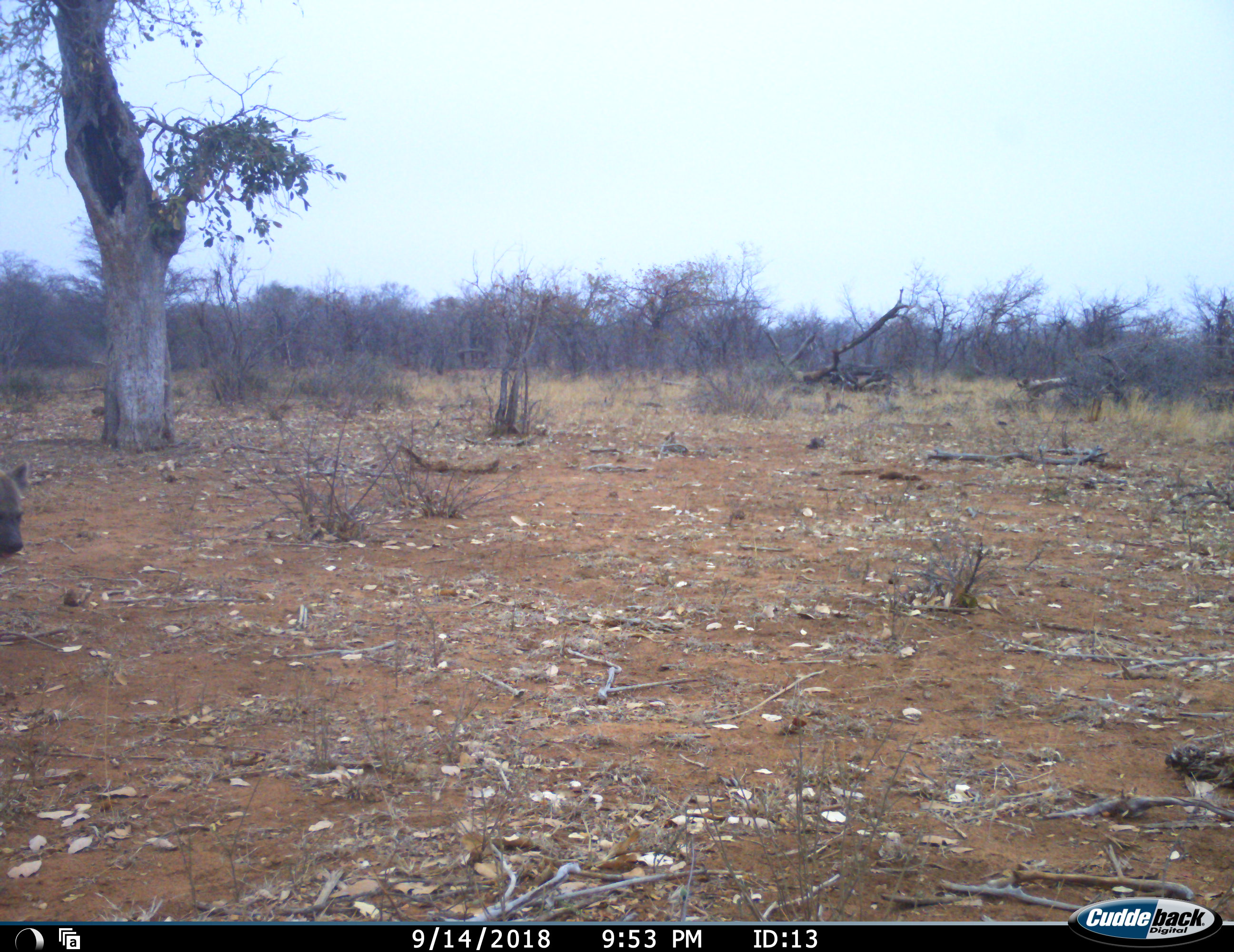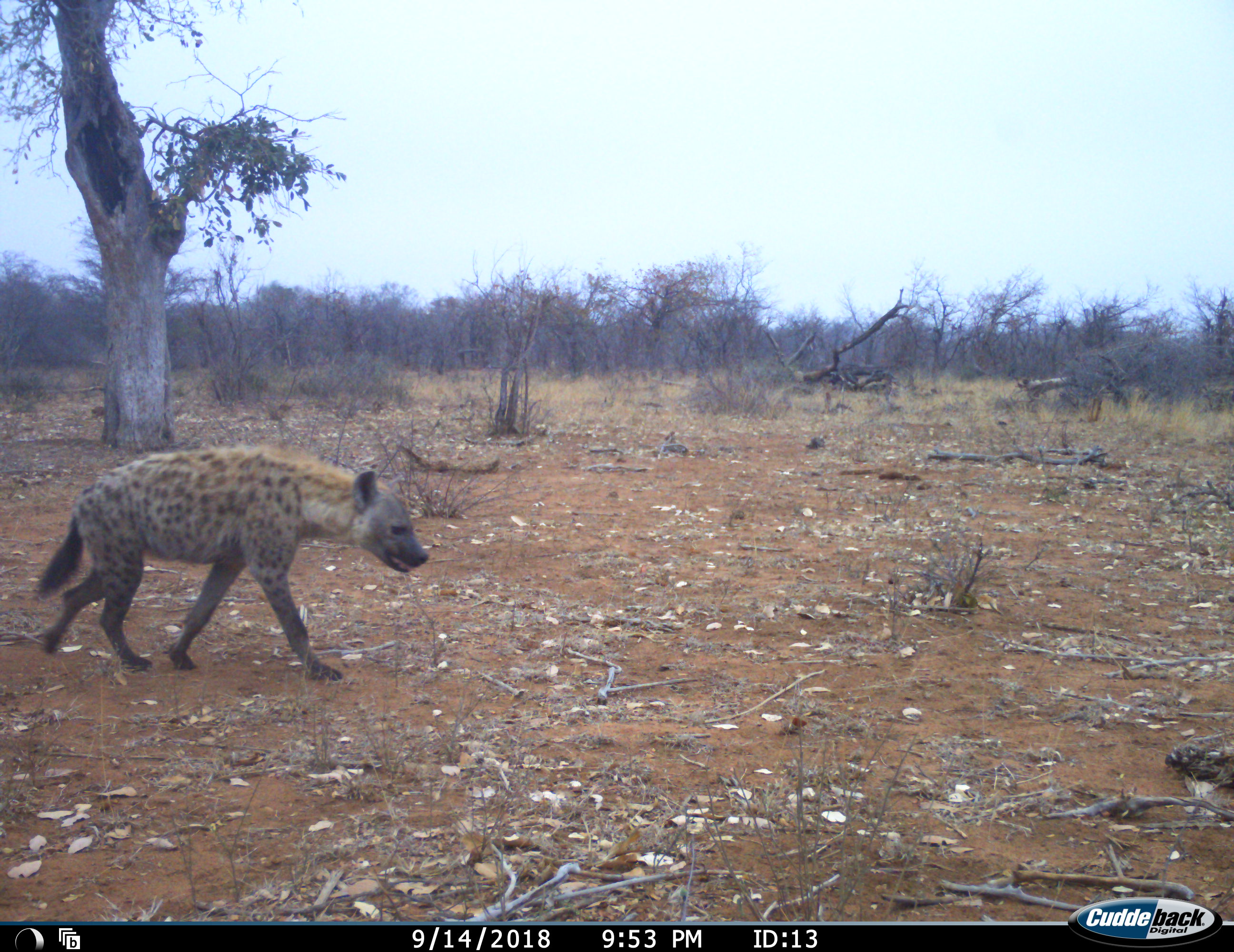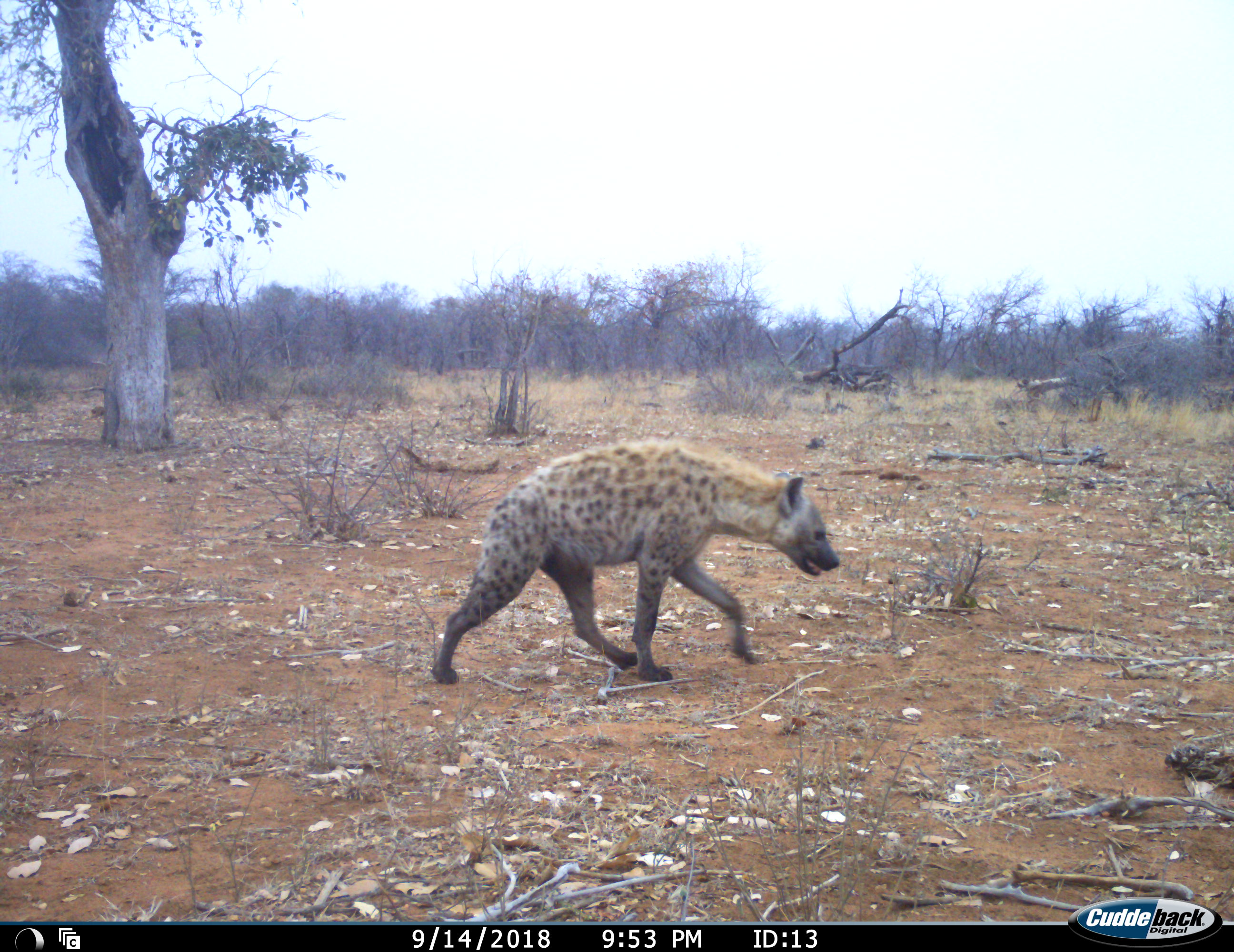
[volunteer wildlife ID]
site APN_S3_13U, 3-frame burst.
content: unidentified animal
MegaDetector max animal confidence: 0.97